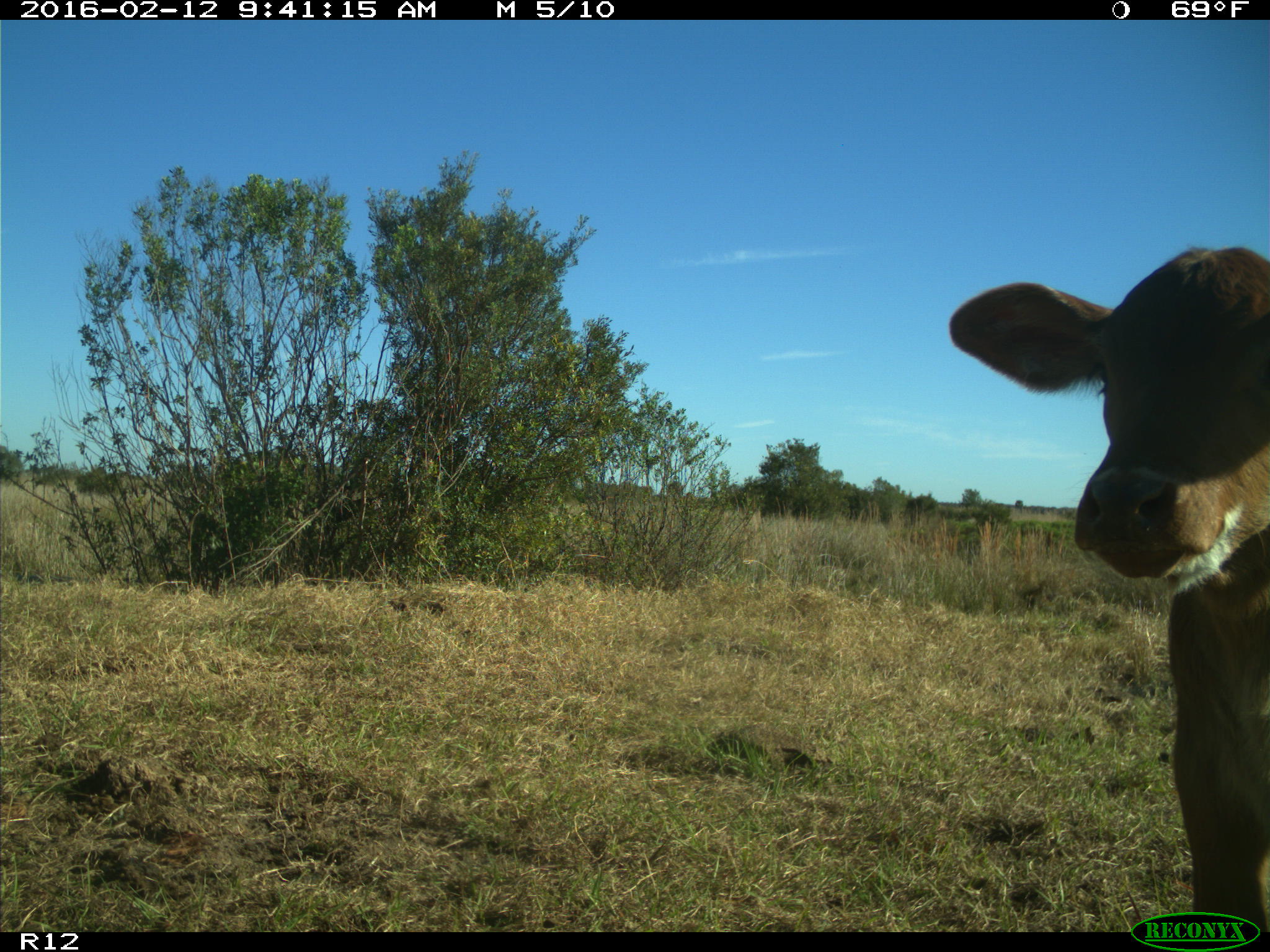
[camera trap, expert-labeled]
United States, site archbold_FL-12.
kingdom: Animalia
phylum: Chordata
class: Mammalia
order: Artiodactyla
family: Bovidae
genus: Bos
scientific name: Bos taurus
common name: domestic cow